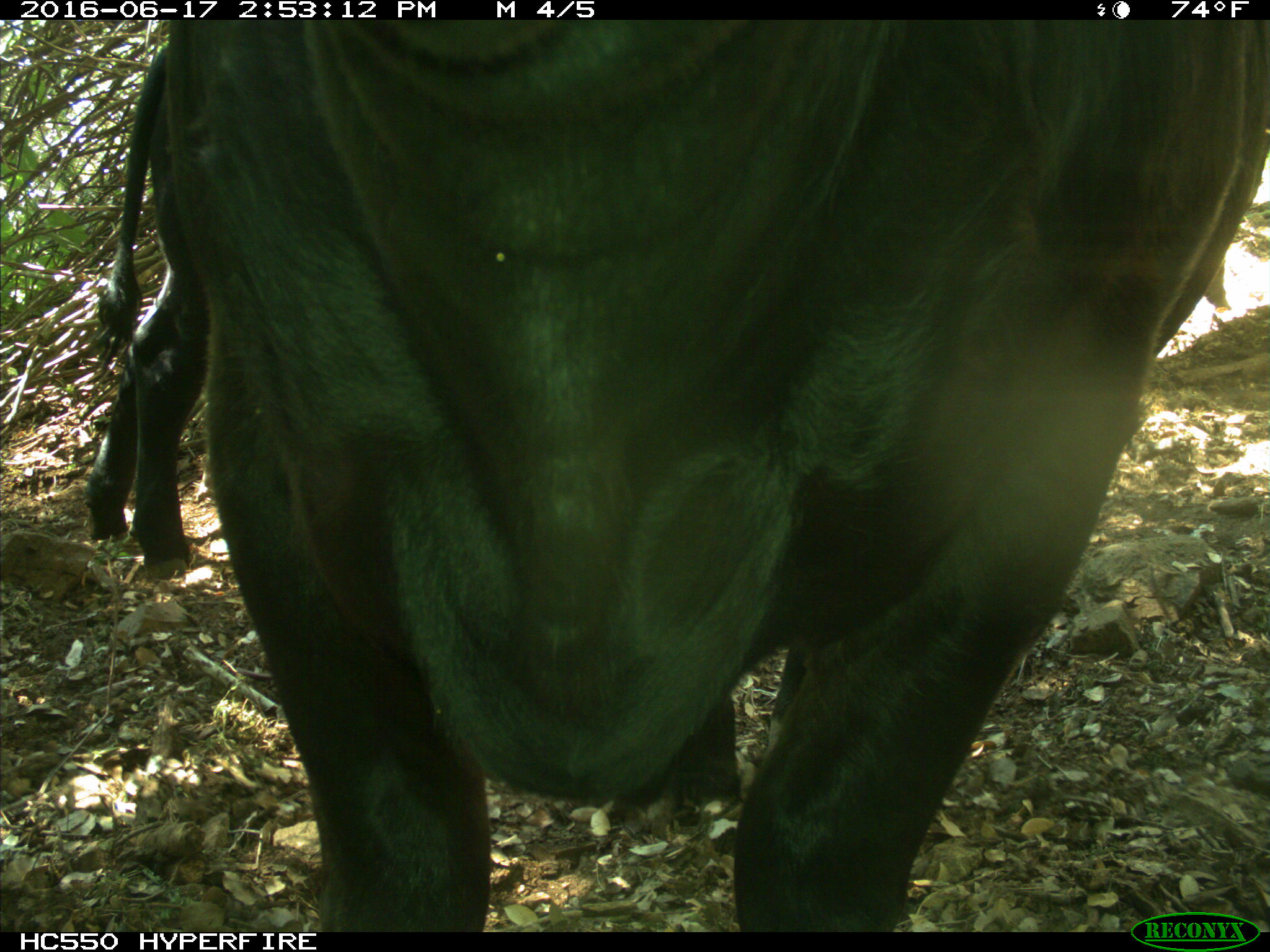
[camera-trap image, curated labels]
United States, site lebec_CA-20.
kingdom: Animalia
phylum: Chordata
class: Mammalia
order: Artiodactyla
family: Bovidae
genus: Bos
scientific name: Bos taurus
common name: domestic cow